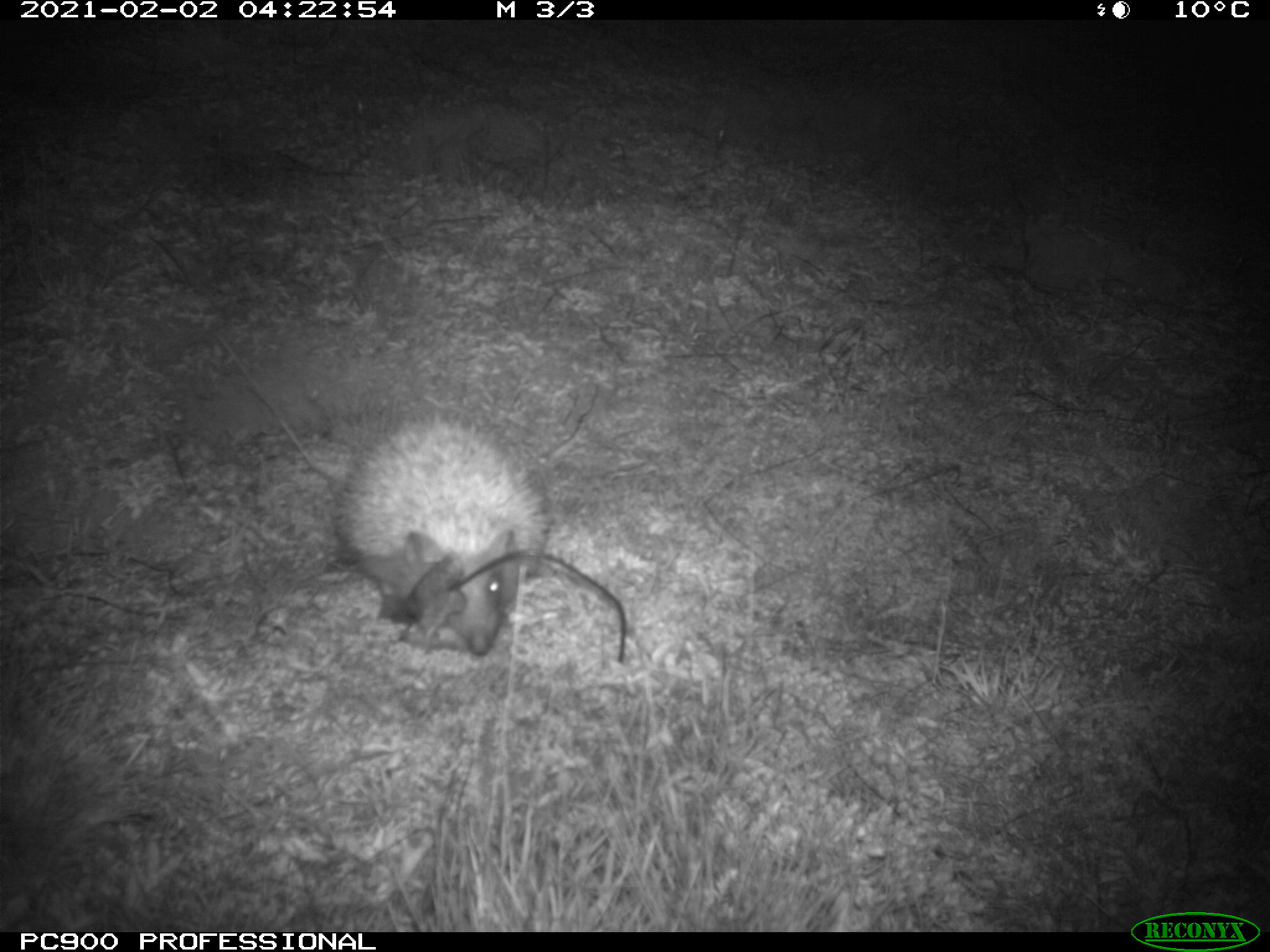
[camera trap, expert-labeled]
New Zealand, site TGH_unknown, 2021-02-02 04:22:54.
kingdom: Animalia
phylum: Chordata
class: Mammalia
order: Eulipotyphla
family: Erinaceidae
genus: Erinaceus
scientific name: Erinaceus europaeus europaeus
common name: european hedgehog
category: hedgehog